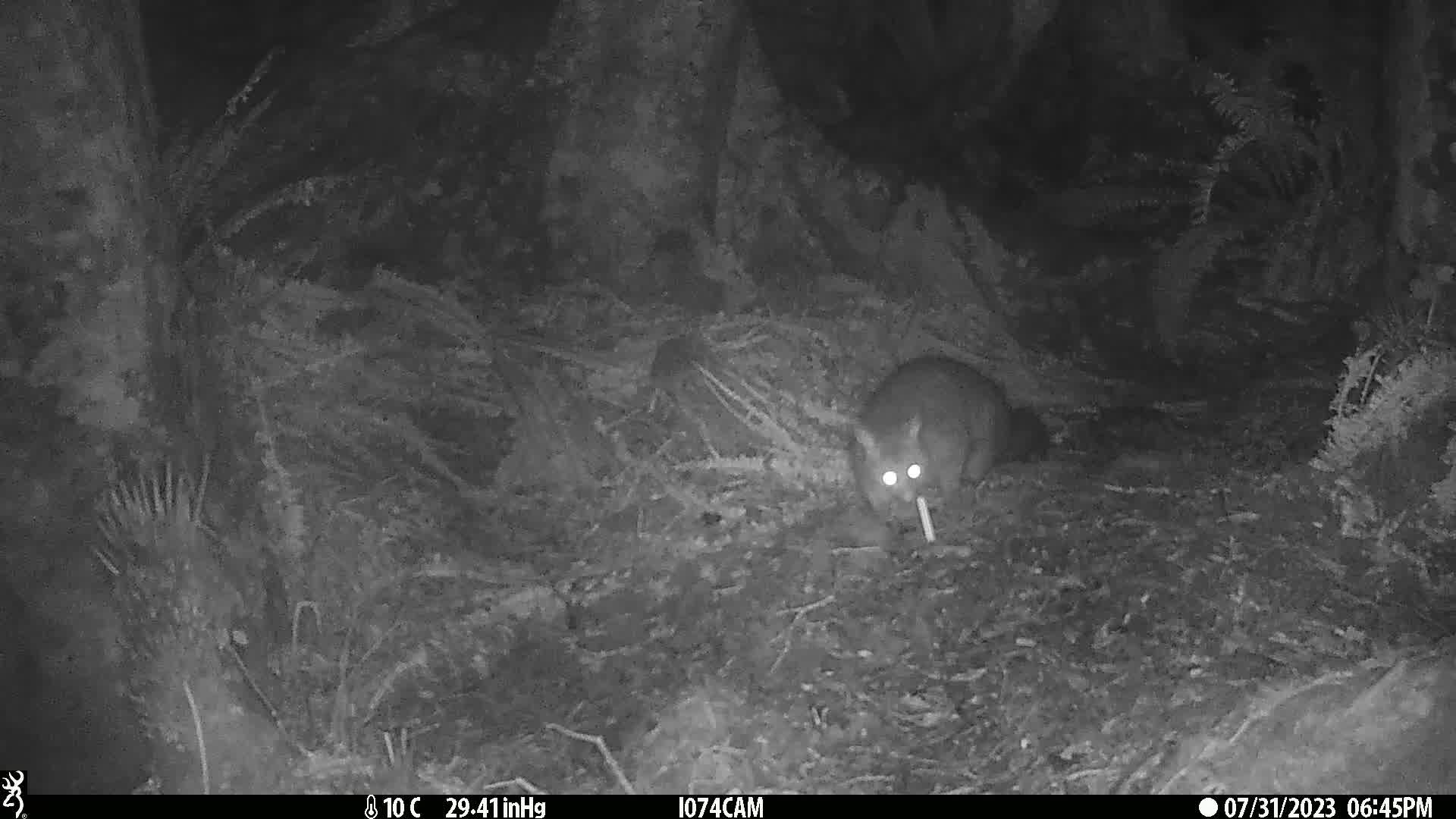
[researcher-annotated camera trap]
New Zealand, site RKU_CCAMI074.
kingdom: Animalia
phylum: Chordata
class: Mammalia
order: Diprotodontia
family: Phalangeridae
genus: Trichosurus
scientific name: Trichosurus vulpecula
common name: common brushtail possum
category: possum